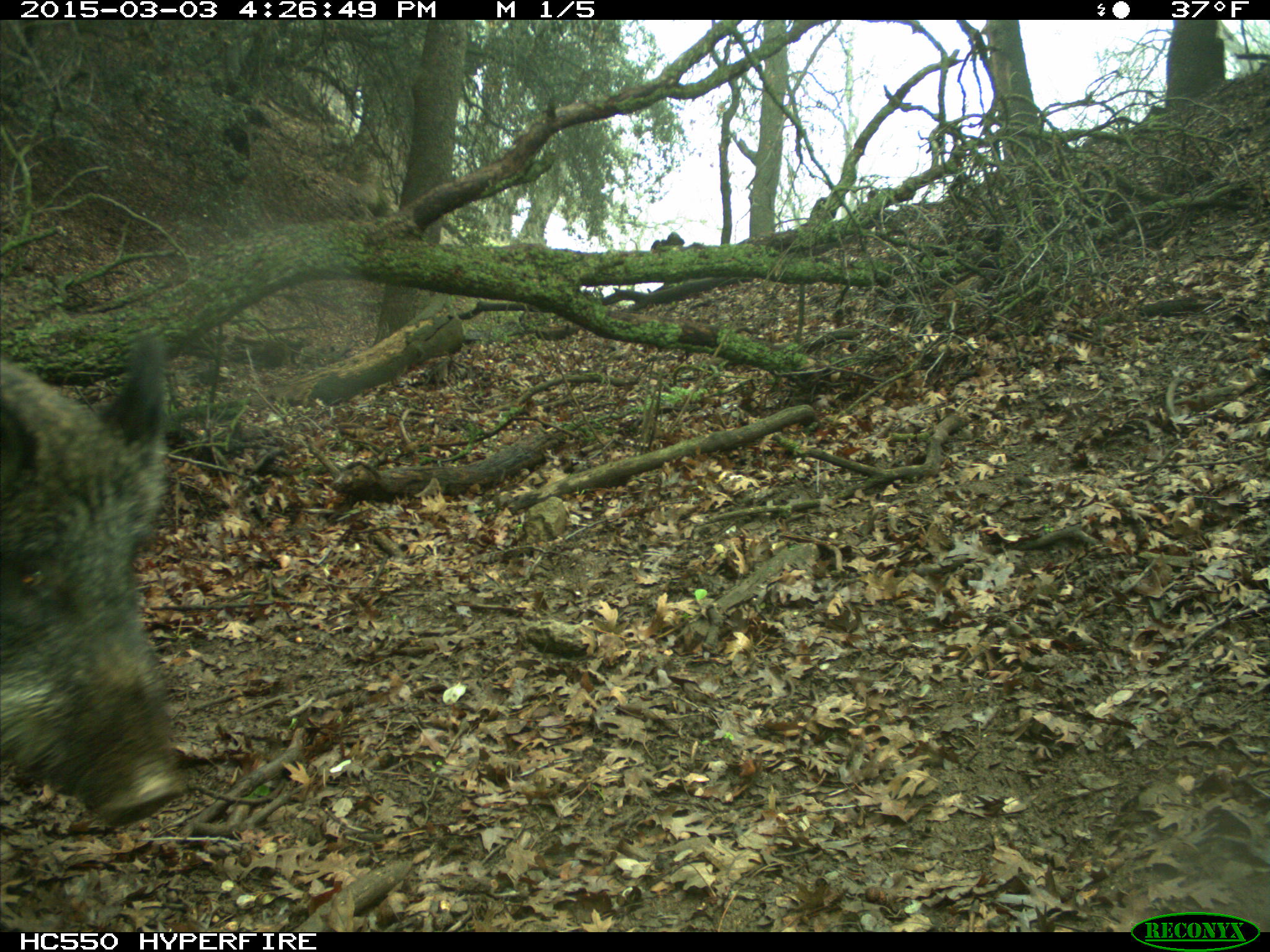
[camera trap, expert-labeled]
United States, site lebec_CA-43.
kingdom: Animalia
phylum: Chordata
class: Mammalia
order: Artiodactyla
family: Suidae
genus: Sus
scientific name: Sus scrofa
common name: wild boar